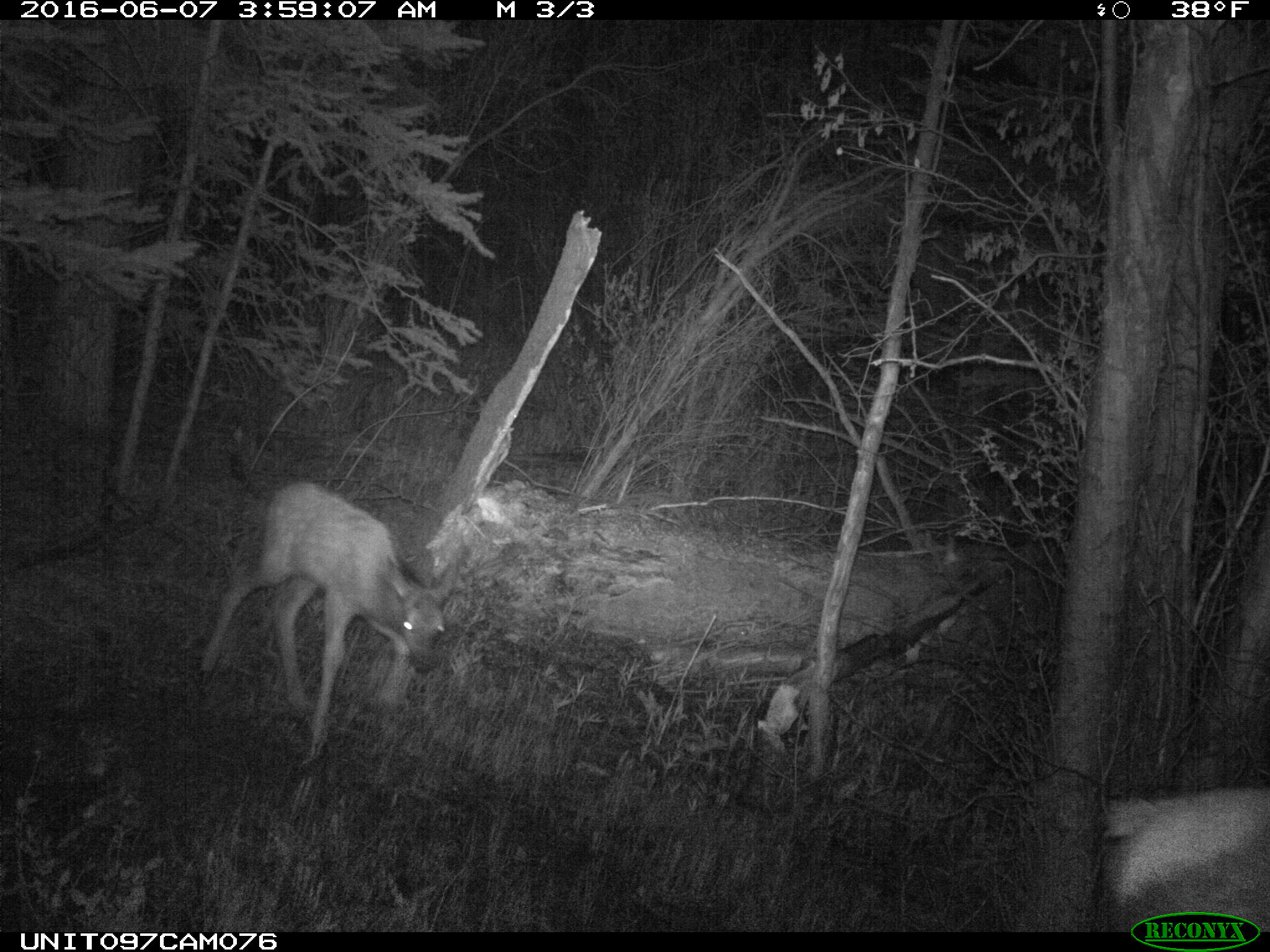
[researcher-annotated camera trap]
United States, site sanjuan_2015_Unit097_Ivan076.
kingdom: Animalia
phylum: Chordata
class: Mammalia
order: Artiodactyla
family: Cervidae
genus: Cervus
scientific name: Cervus elaphus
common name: red deer